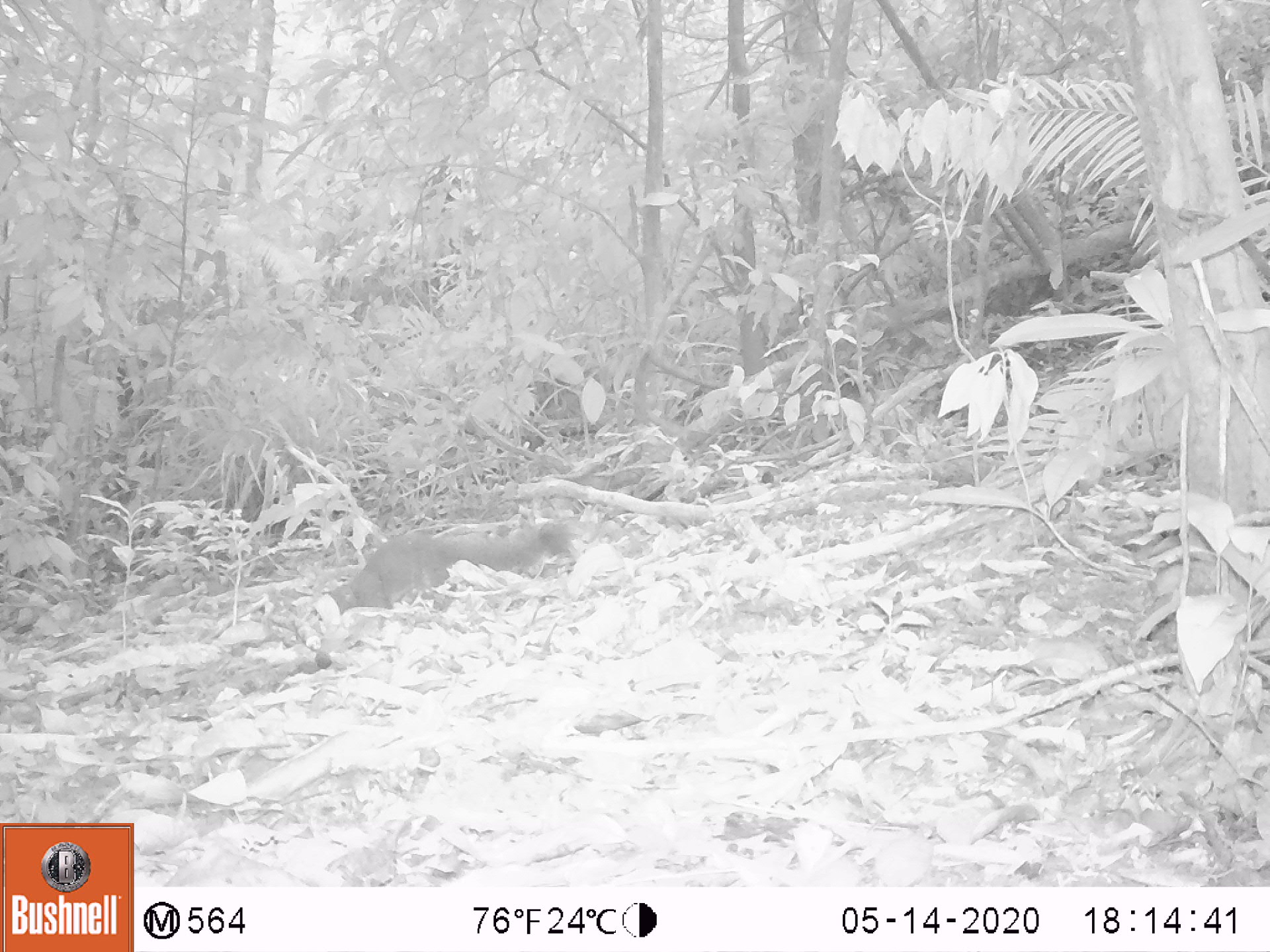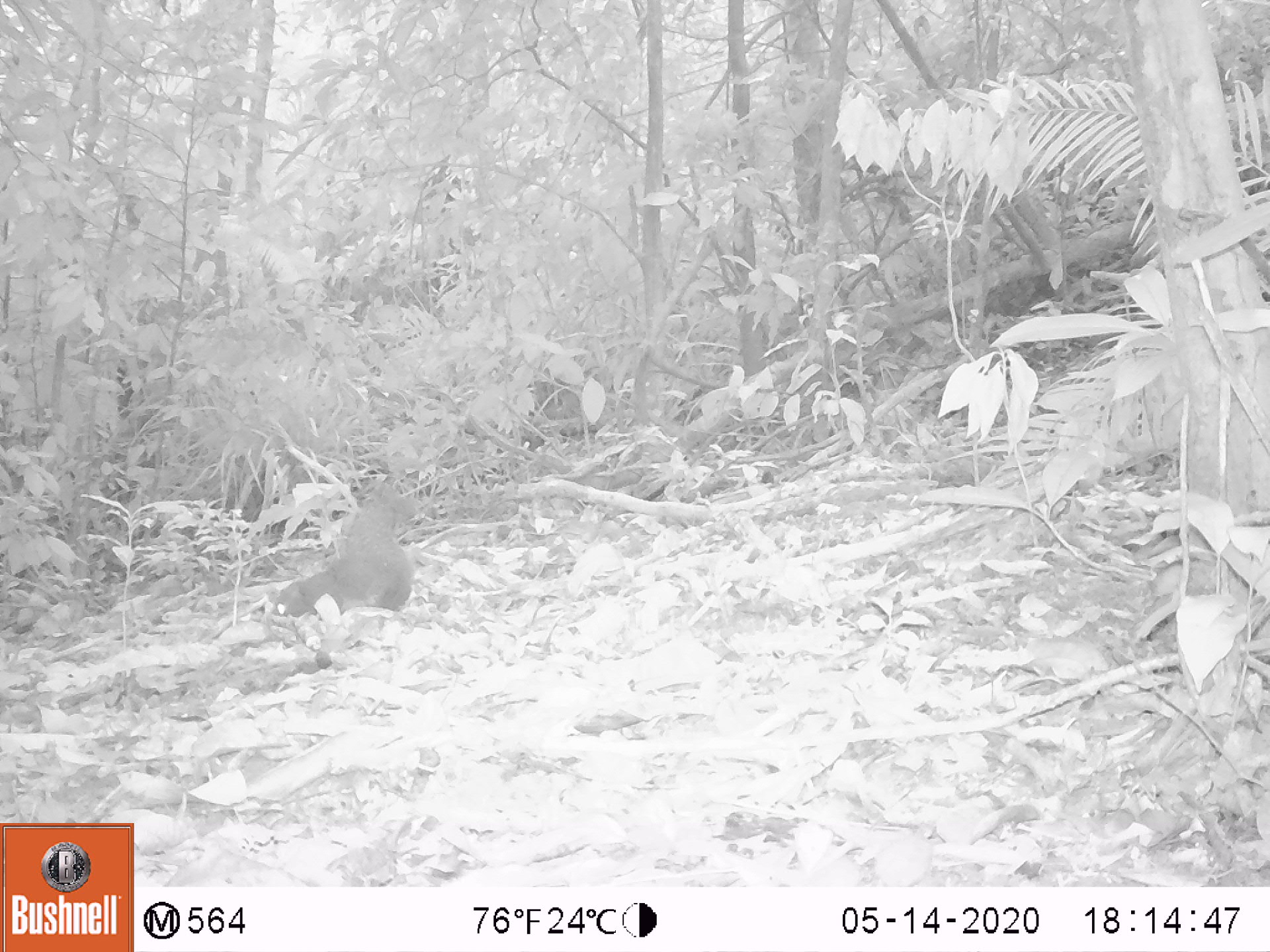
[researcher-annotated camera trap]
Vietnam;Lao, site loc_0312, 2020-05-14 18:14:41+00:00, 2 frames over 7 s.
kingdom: Animalia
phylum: Chordata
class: Mammalia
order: Rodentia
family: Sciuridae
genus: Callosciurus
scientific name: Callosciurus erythraeus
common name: pallas's squirrel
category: pallass squirrel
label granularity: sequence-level